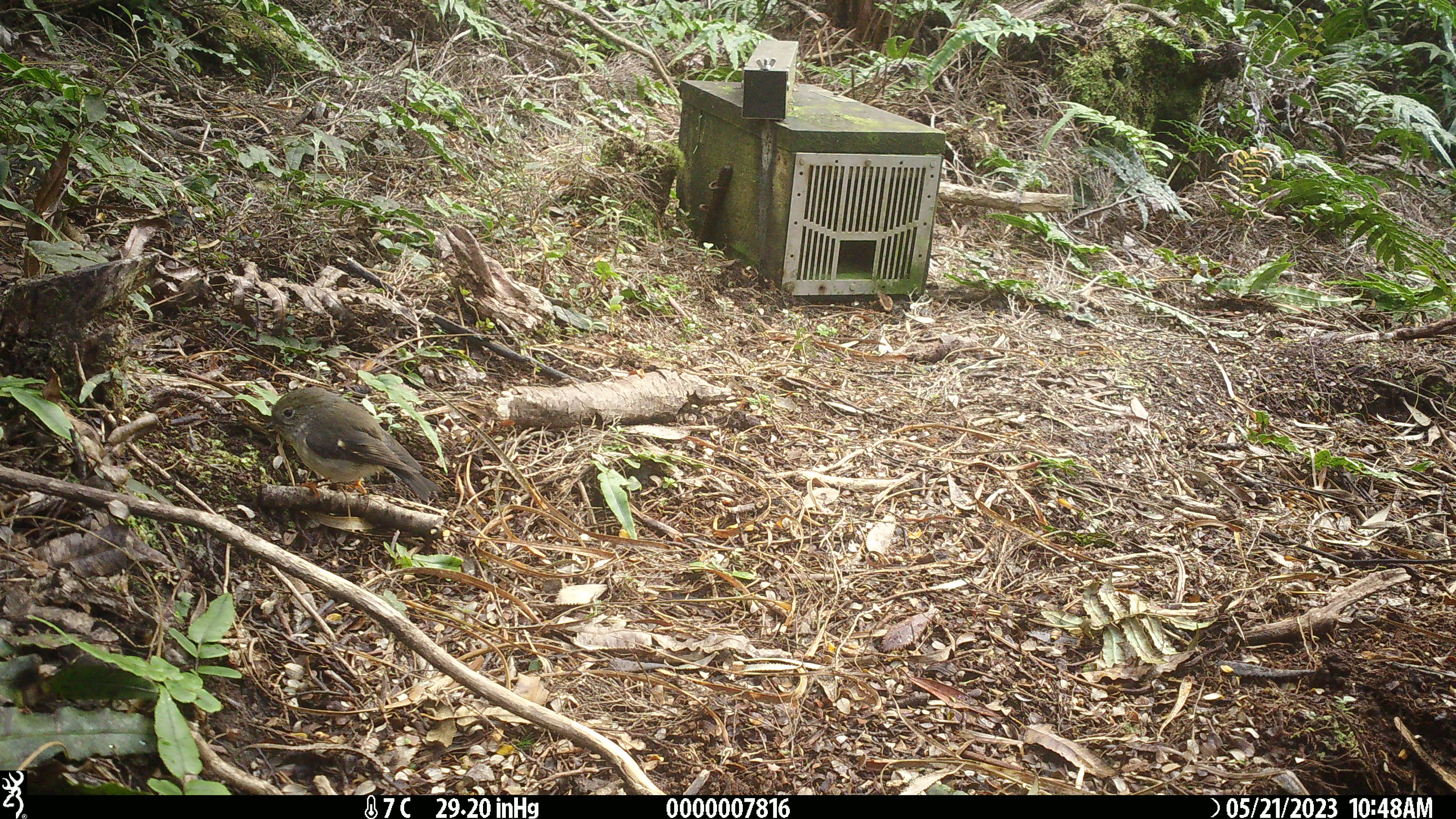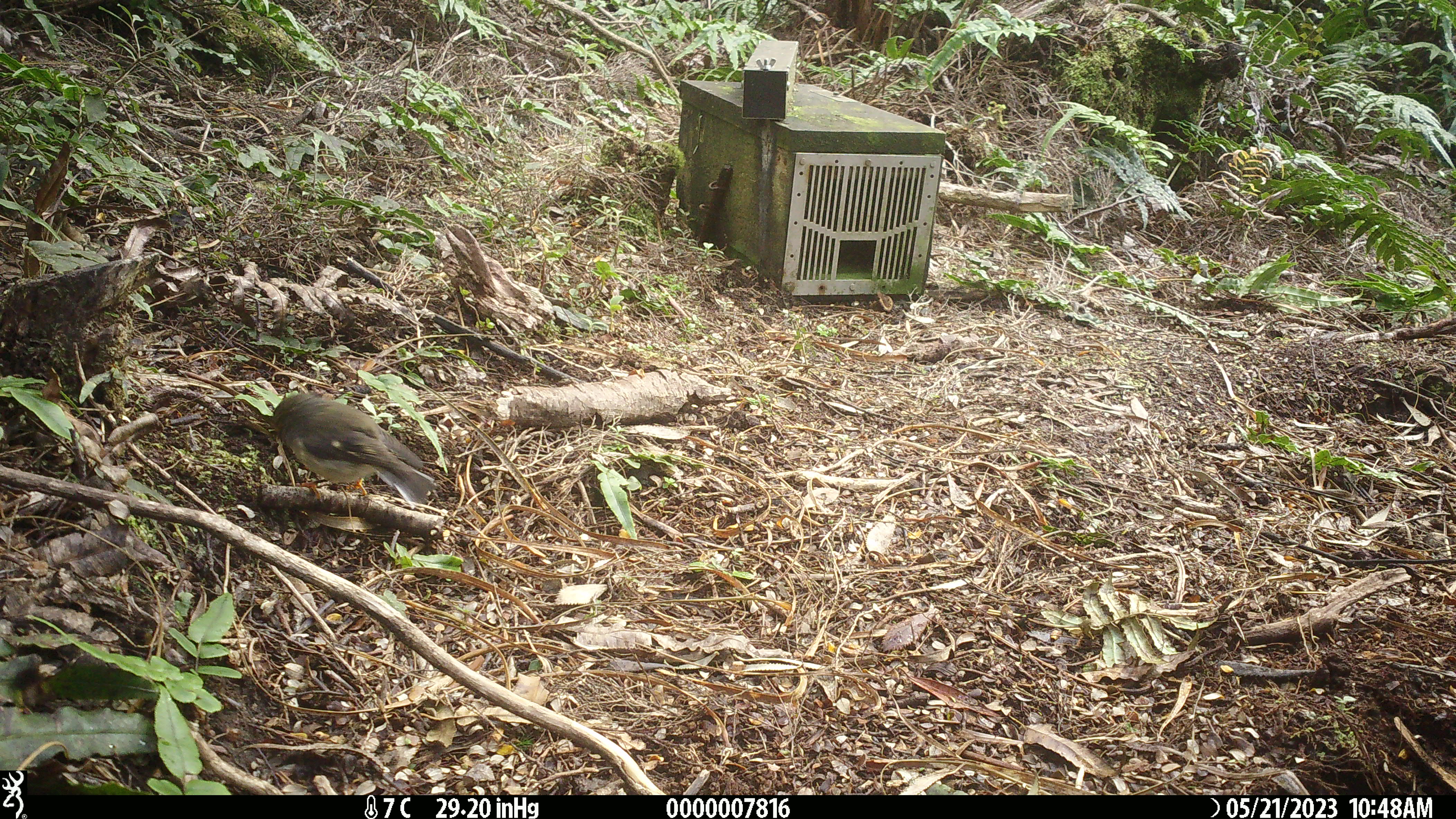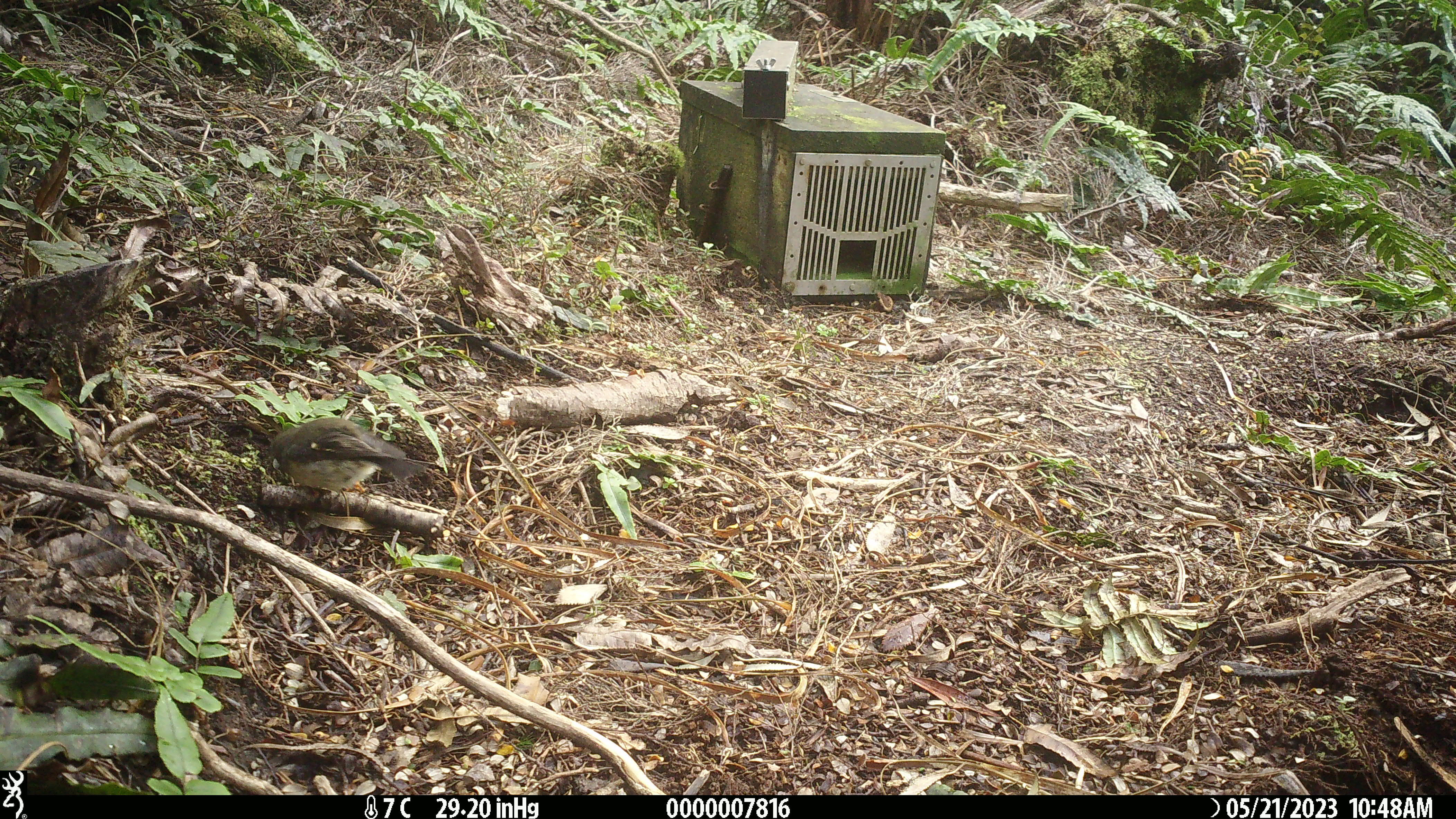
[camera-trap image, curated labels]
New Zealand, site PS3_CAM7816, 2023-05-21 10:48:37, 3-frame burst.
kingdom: Animalia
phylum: Chordata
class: Aves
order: Passeriformes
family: Petroicidae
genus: Petroica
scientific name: Petroica macrocephala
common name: tomtit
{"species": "tomtit (Petroica macrocephala)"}